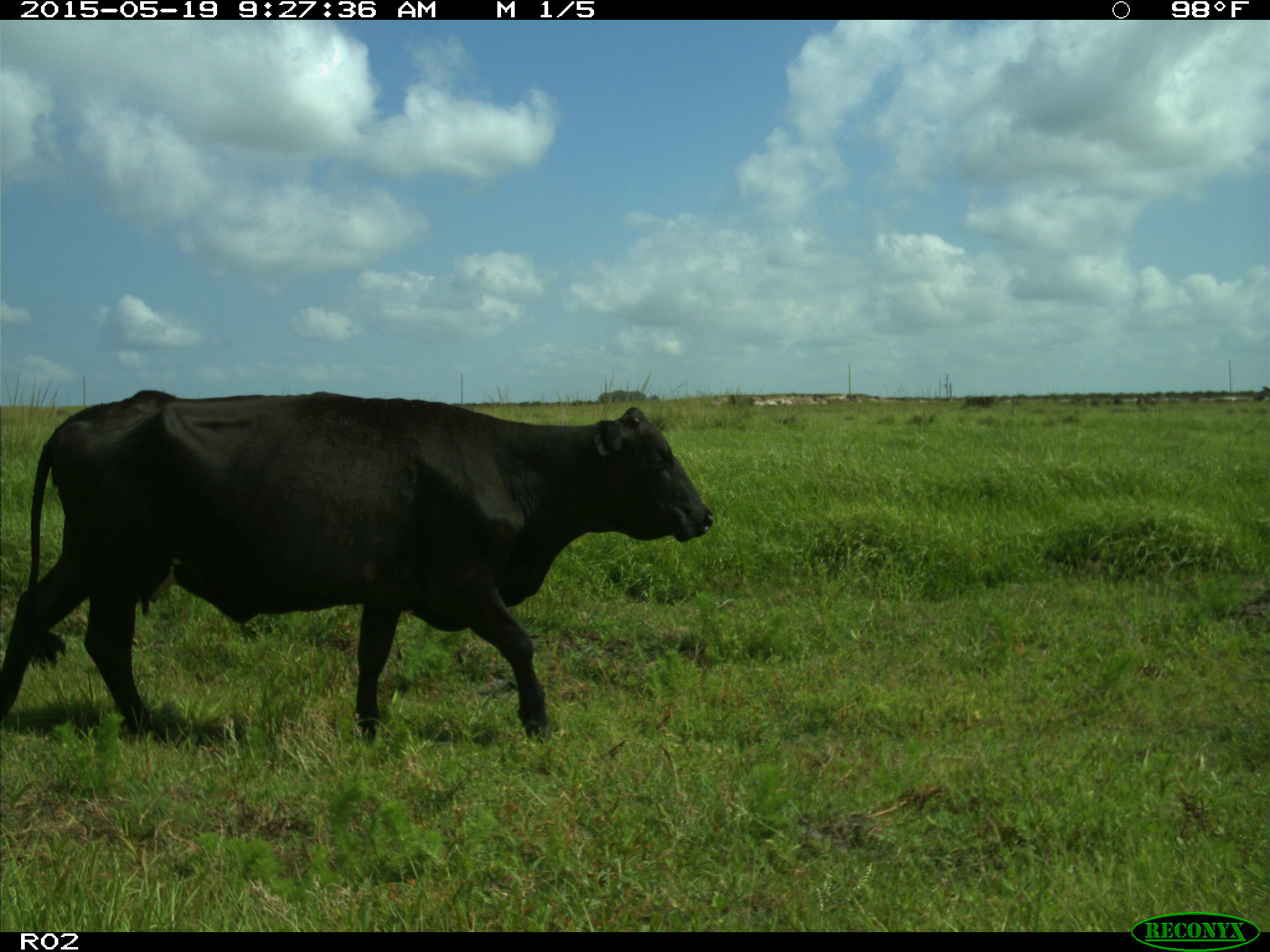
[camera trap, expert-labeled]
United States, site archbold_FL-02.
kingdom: Animalia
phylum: Chordata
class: Mammalia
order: Artiodactyla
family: Bovidae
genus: Bos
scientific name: Bos taurus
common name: domestic cow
Bos taurus (domestic cow).